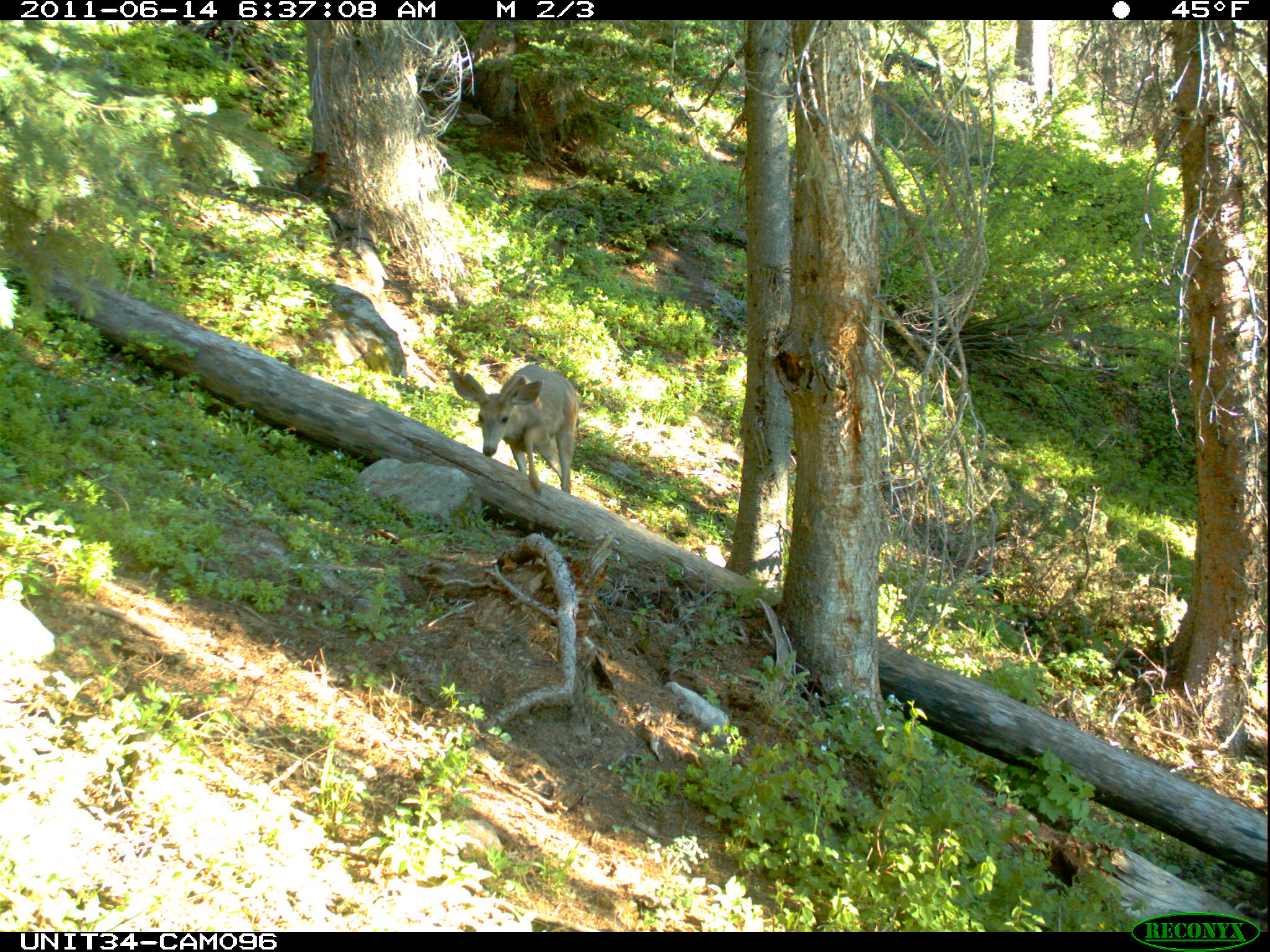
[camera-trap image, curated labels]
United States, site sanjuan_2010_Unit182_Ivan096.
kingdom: Animalia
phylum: Chordata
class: Mammalia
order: Artiodactyla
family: Cervidae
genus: Odocoileus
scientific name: Odocoileus hemionus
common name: mule deer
Odocoileus hemionus (mule deer).